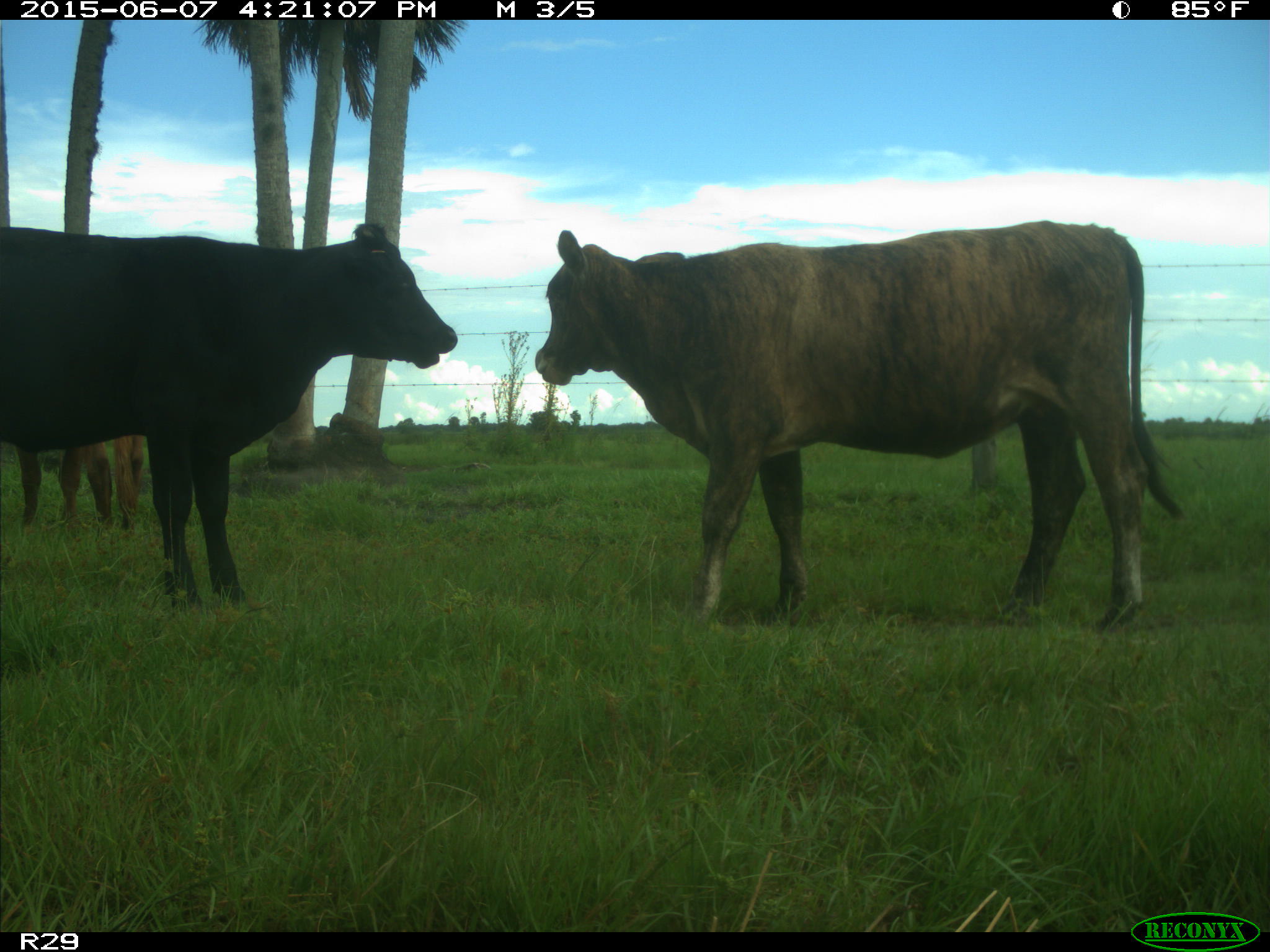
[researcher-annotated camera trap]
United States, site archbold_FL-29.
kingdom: Animalia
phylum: Chordata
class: Mammalia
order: Artiodactyla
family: Bovidae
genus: Bos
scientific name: Bos taurus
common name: domestic cow